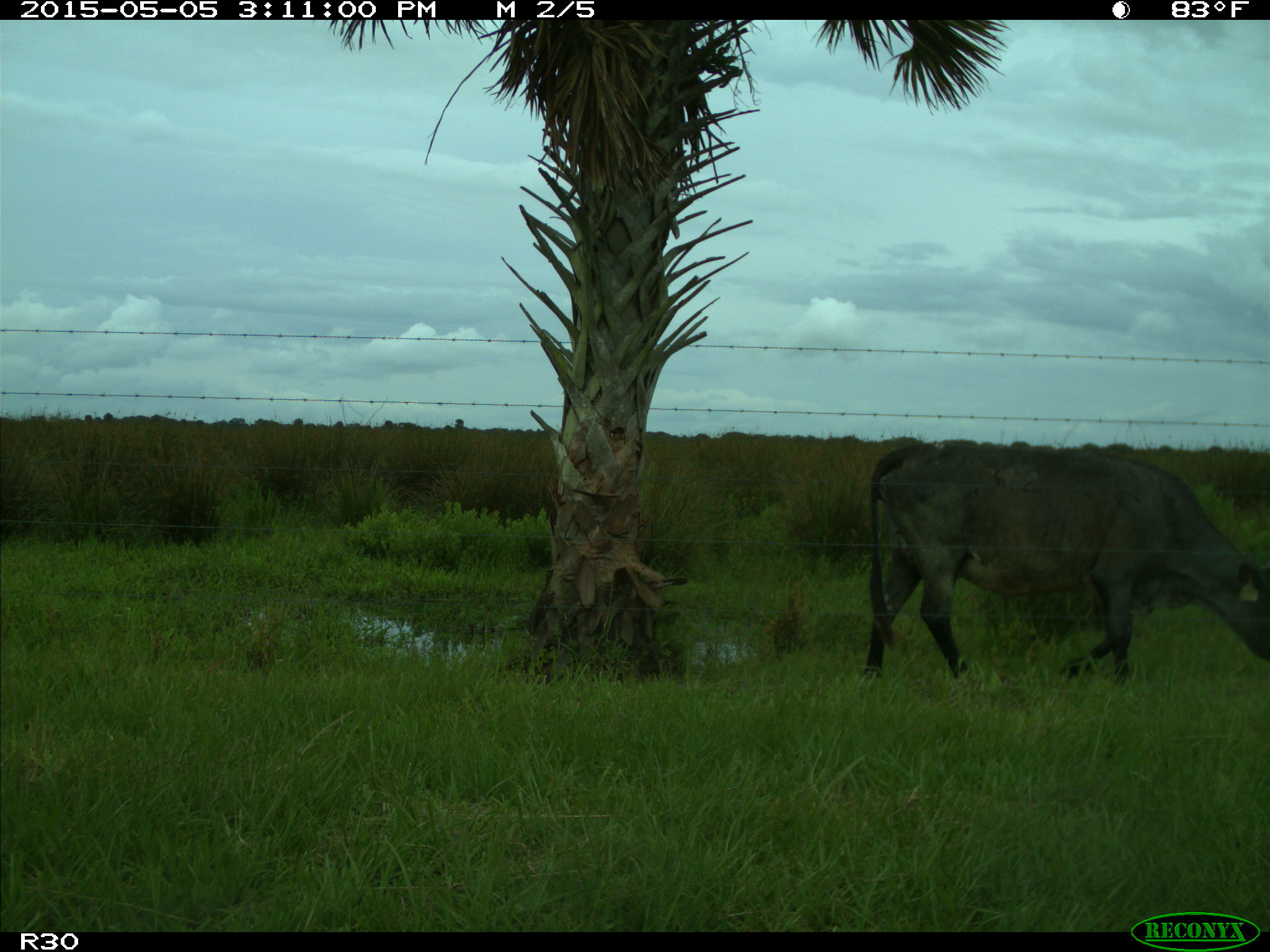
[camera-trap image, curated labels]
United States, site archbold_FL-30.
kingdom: Animalia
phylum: Chordata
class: Mammalia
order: Artiodactyla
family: Bovidae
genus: Bos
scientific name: Bos taurus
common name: domestic cow